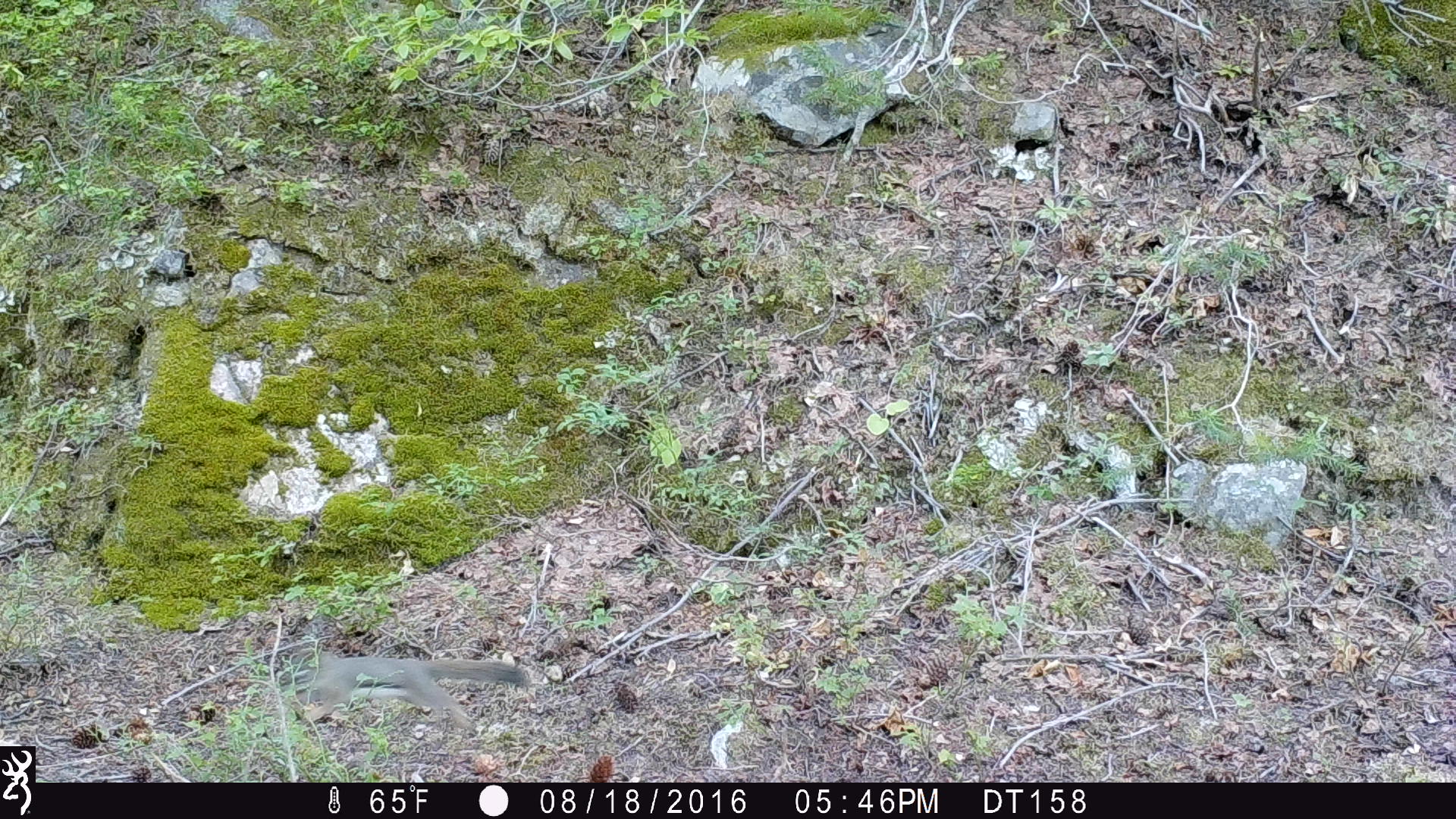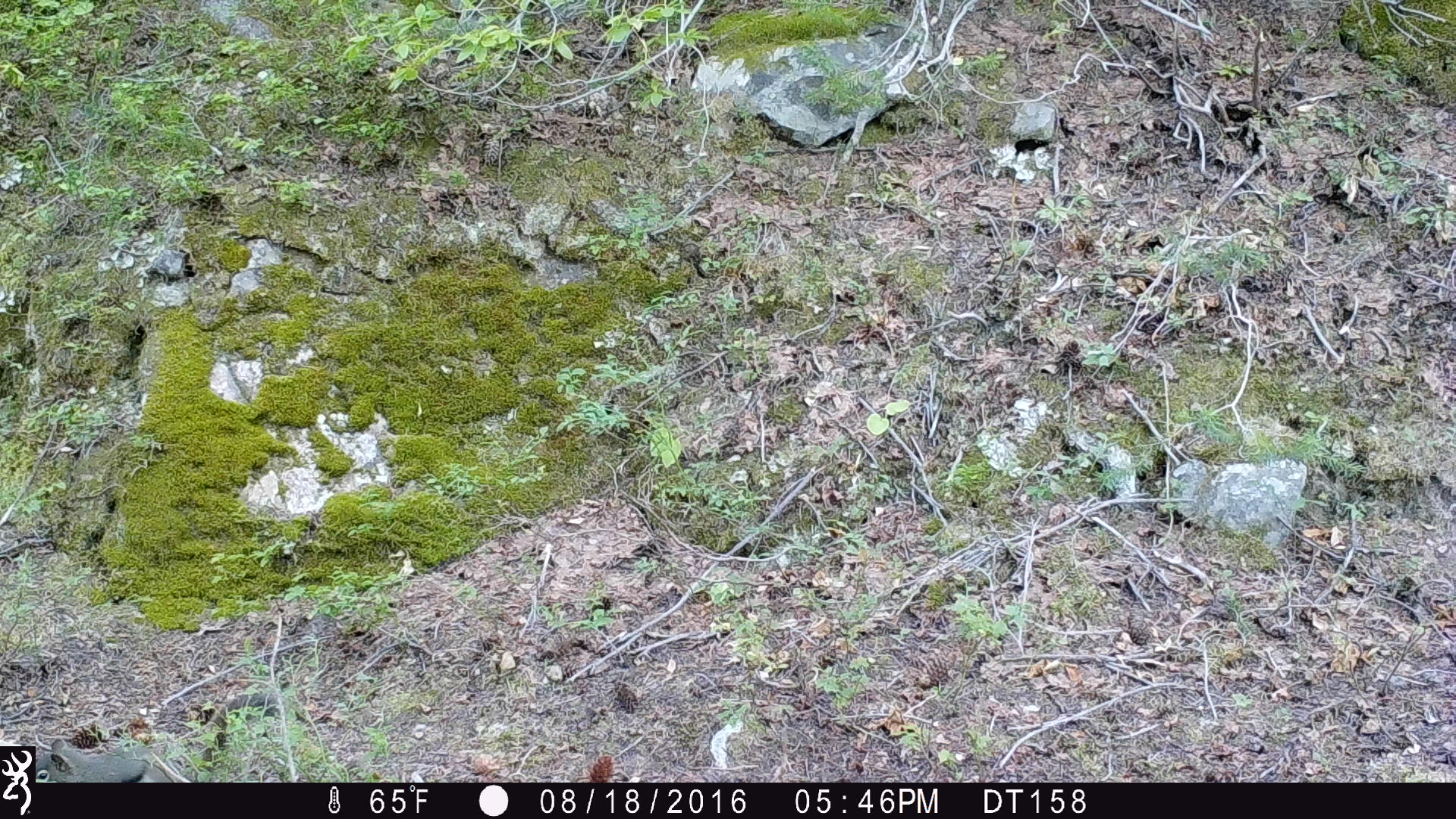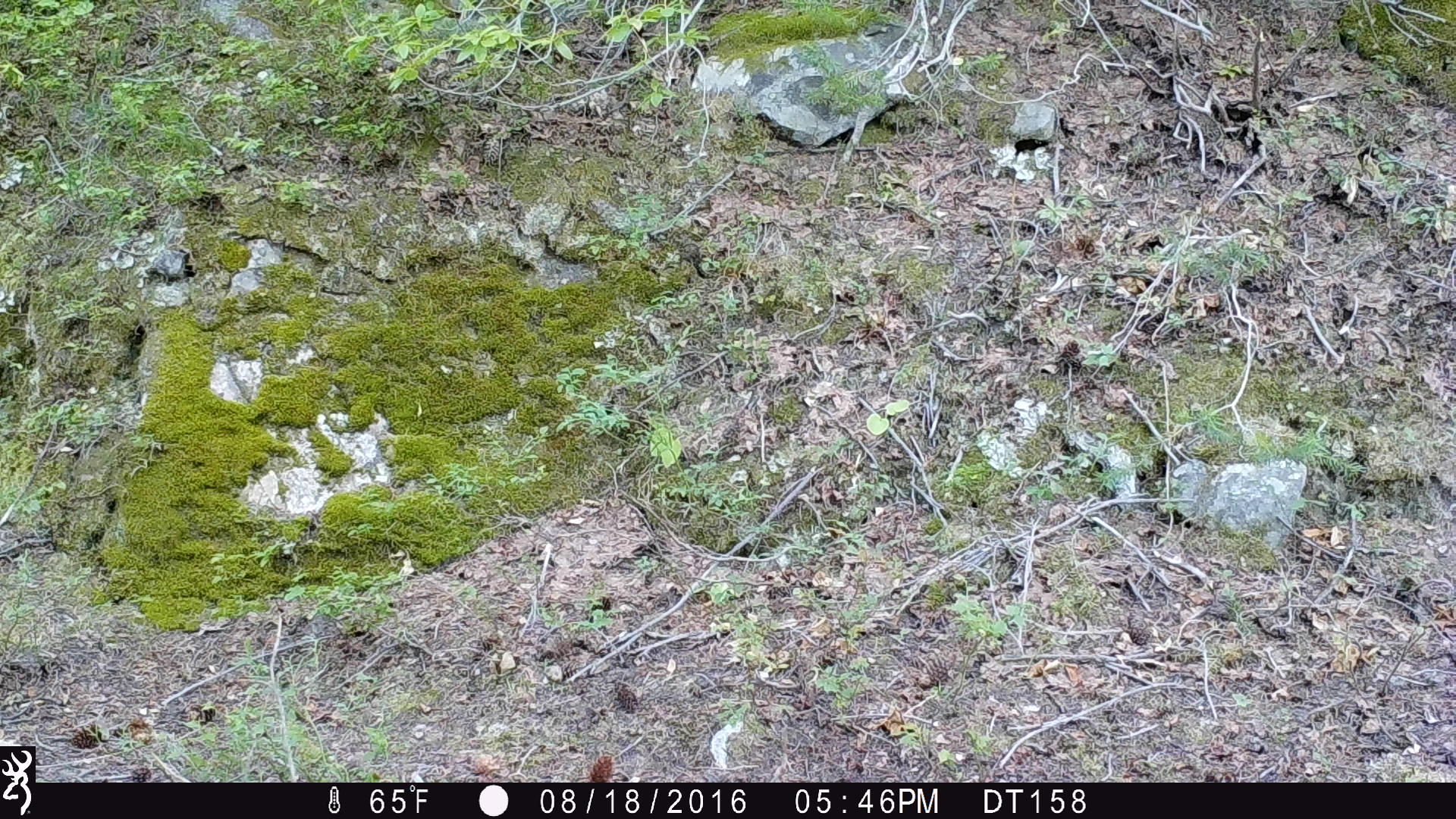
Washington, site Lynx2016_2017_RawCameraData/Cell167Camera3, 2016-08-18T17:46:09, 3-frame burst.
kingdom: Animalia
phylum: Chordata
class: Mammalia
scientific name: Mammalia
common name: small mammal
Small mammal (Mammalia). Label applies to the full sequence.